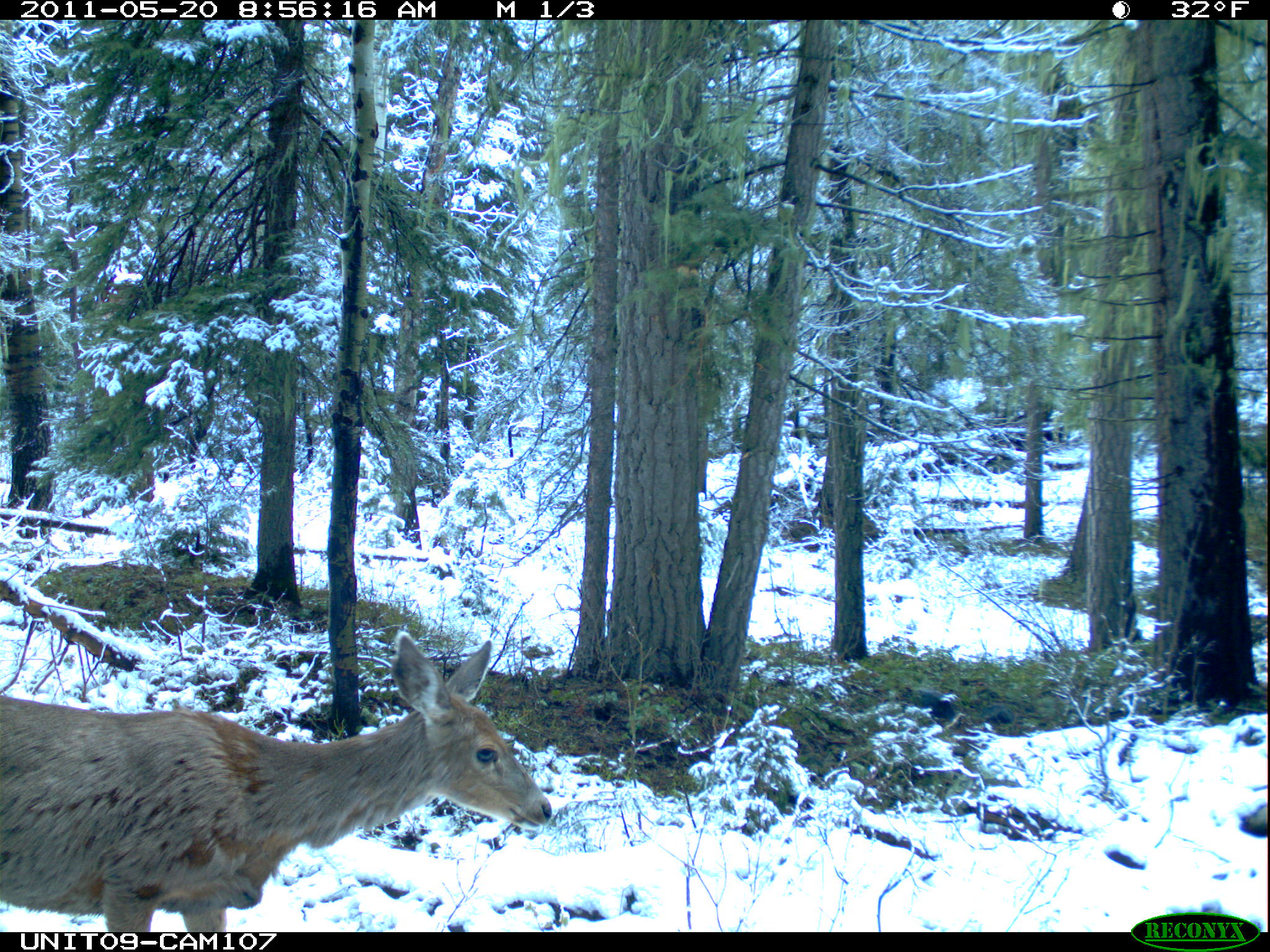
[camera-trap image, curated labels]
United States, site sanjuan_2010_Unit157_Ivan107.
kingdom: Animalia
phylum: Chordata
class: Mammalia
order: Artiodactyla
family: Cervidae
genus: Odocoileus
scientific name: Odocoileus hemionus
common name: mule deer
Odocoileus hemionus (mule deer).